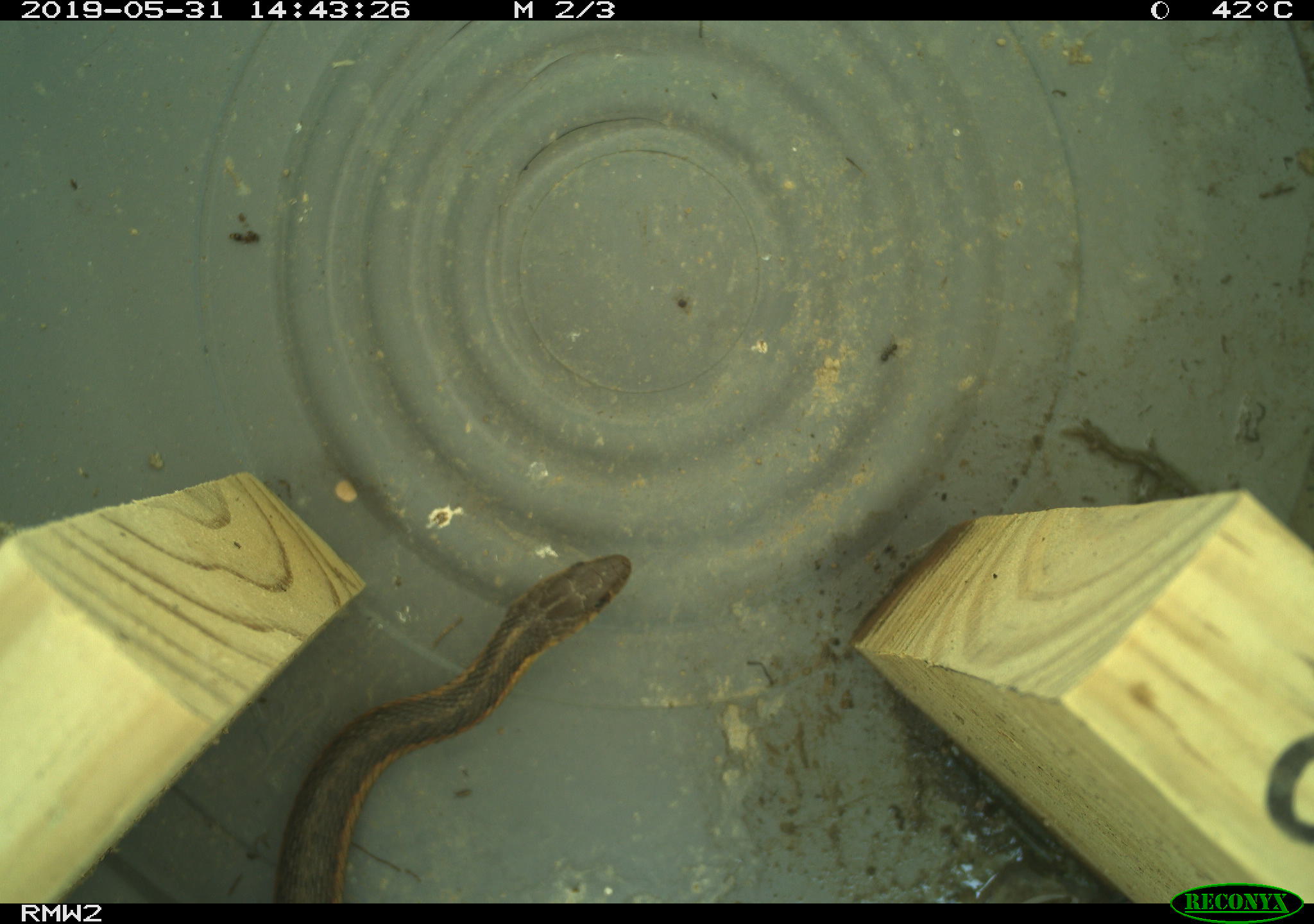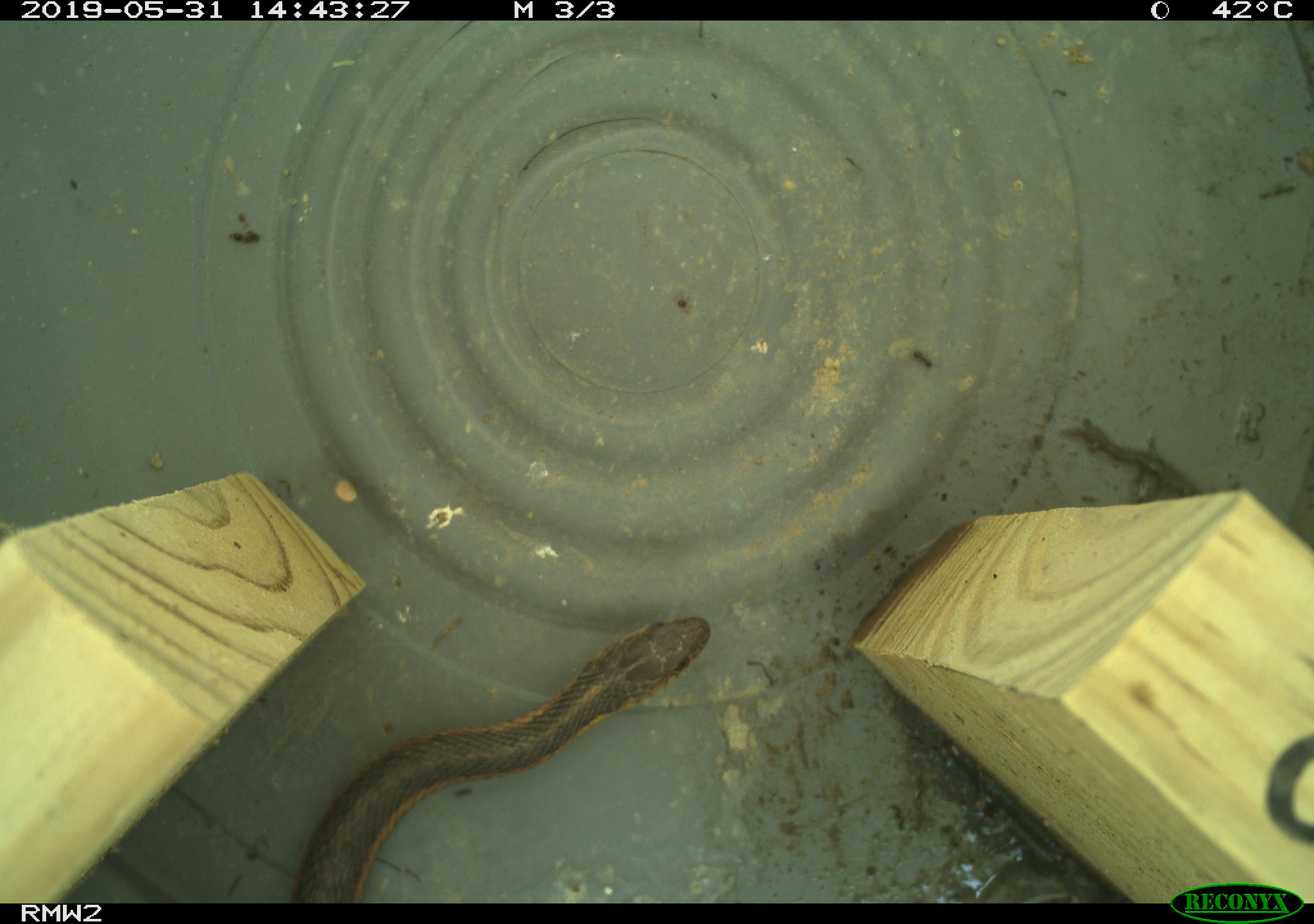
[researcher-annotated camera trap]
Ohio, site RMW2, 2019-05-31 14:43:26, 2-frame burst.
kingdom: Animalia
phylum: Chordata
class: Reptilia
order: Squamata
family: Colubridae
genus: Thamnophis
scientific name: Thamnophis sirtalis sirtalis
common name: eastern gartersnake